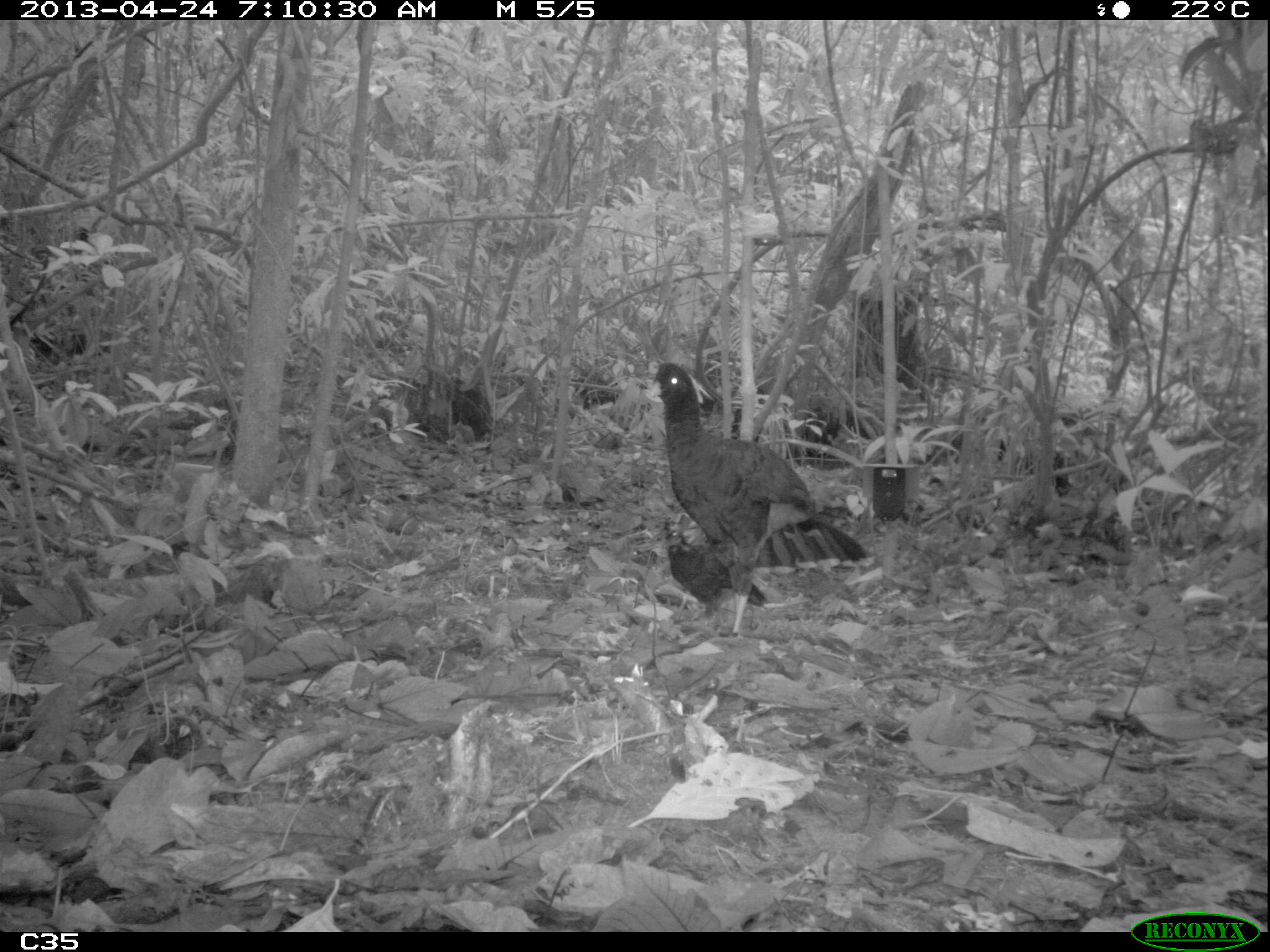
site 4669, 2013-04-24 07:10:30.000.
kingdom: Animalia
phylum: Chordata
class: Aves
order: Galliformes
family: Cracidae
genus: Mitu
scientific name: Mitu tomentosum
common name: crestless curassow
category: mitu tomentosa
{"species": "mitu tomentosa (crestless curassow) (Mitu tomentosum)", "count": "2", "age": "adult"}